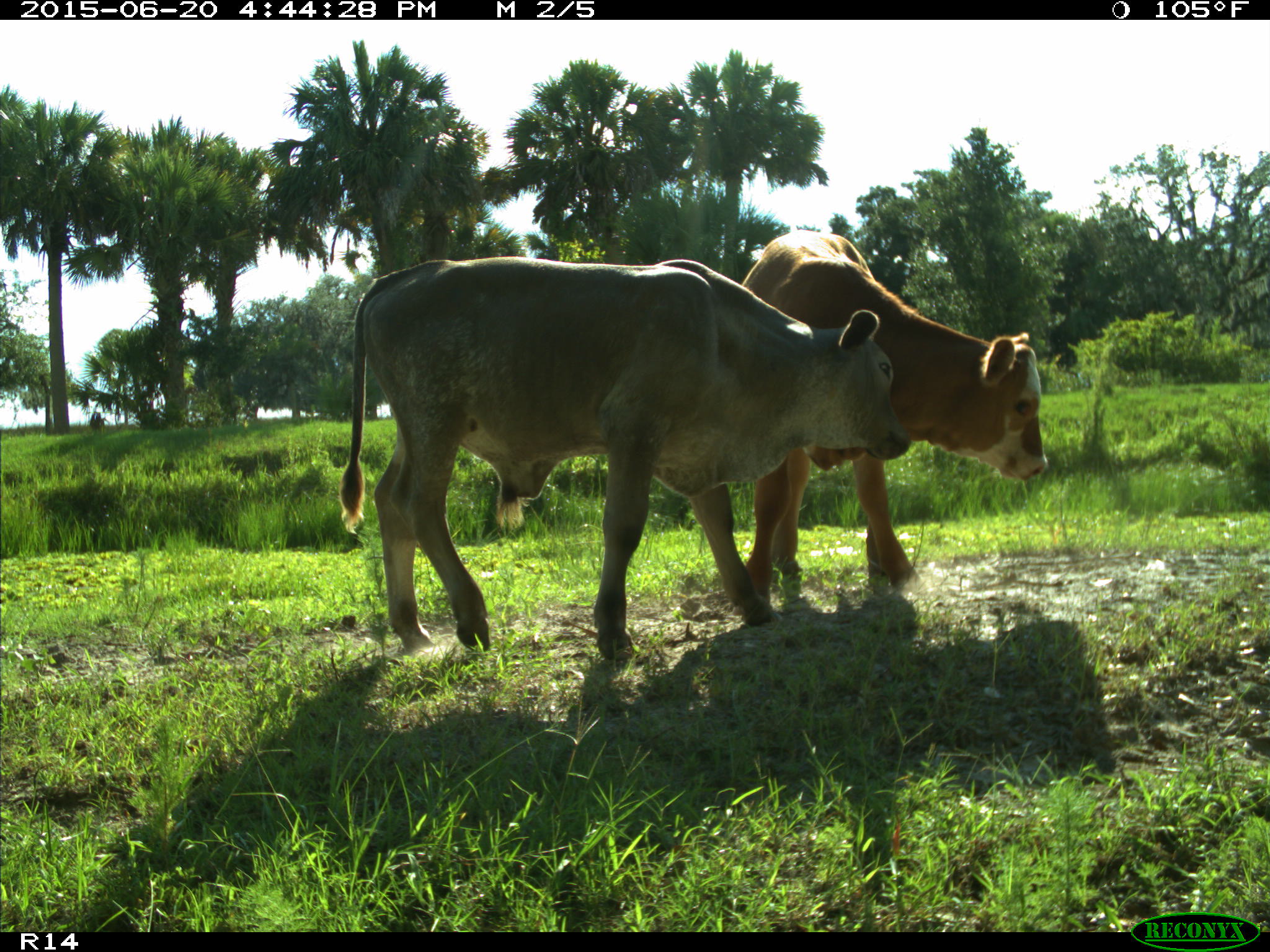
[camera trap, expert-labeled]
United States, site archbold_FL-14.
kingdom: Animalia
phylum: Chordata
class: Mammalia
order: Artiodactyla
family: Bovidae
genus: Bos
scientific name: Bos taurus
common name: domestic cow